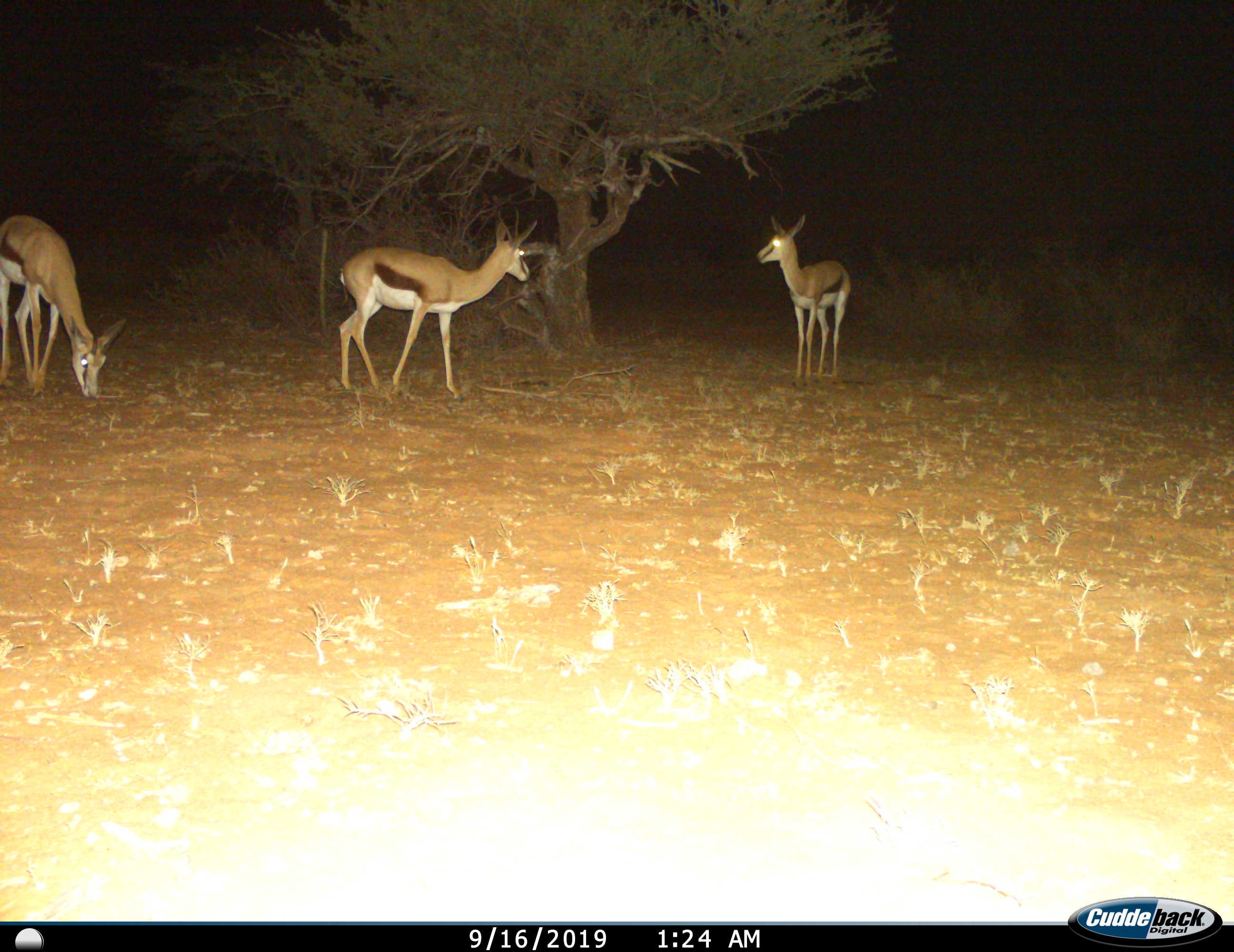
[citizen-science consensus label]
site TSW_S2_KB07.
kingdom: Animalia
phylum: Chordata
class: Mammalia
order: Artiodactyla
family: Bovidae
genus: Antidorcas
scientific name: Antidorcas marsupialis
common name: springbok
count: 3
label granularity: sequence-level